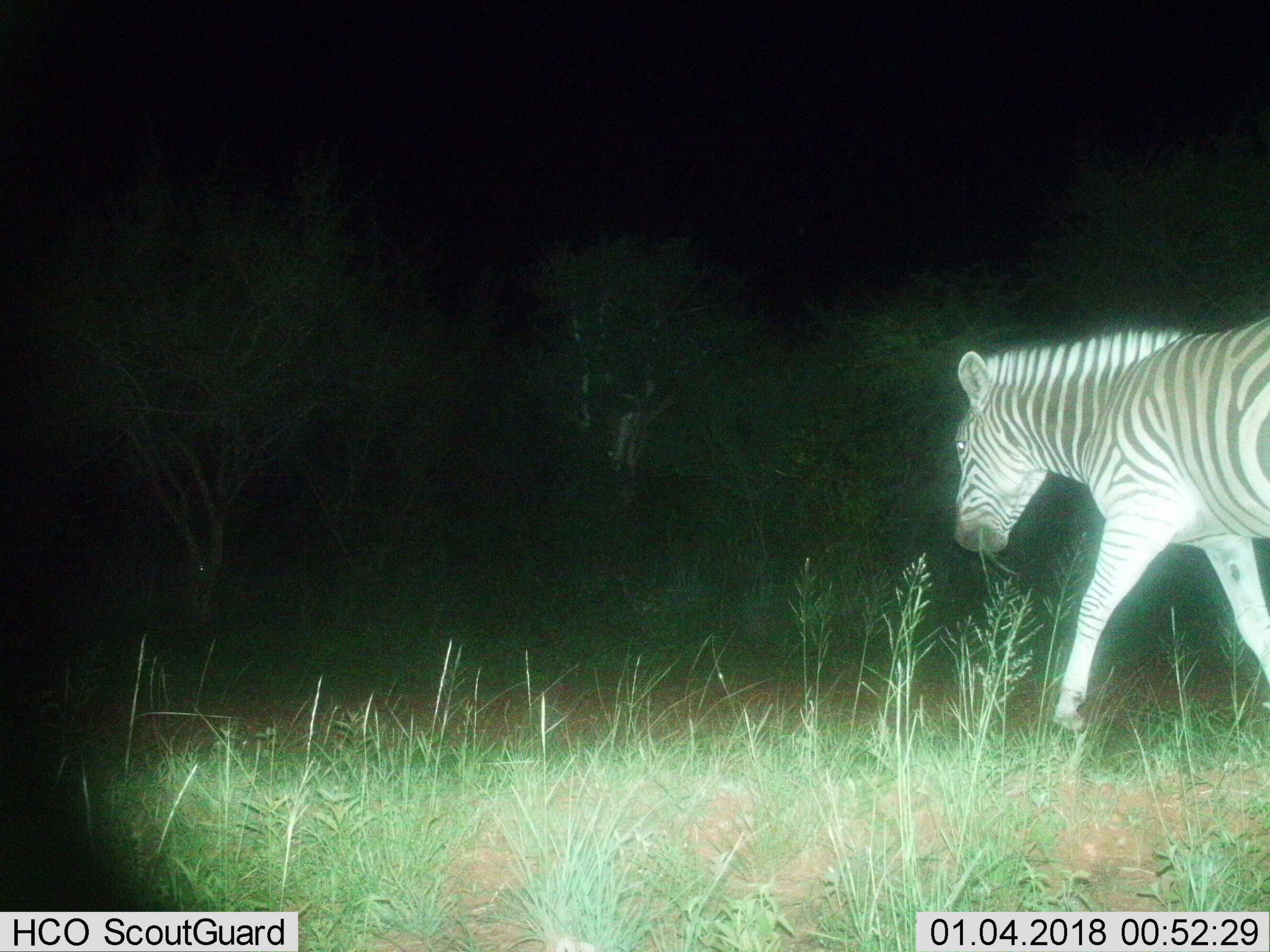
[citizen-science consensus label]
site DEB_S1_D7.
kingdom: Animalia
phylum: Chordata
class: Mammalia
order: Perissodactyla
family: Equidae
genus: Equus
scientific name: Equus quagga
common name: plains zebra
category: zebraplains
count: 1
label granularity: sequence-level